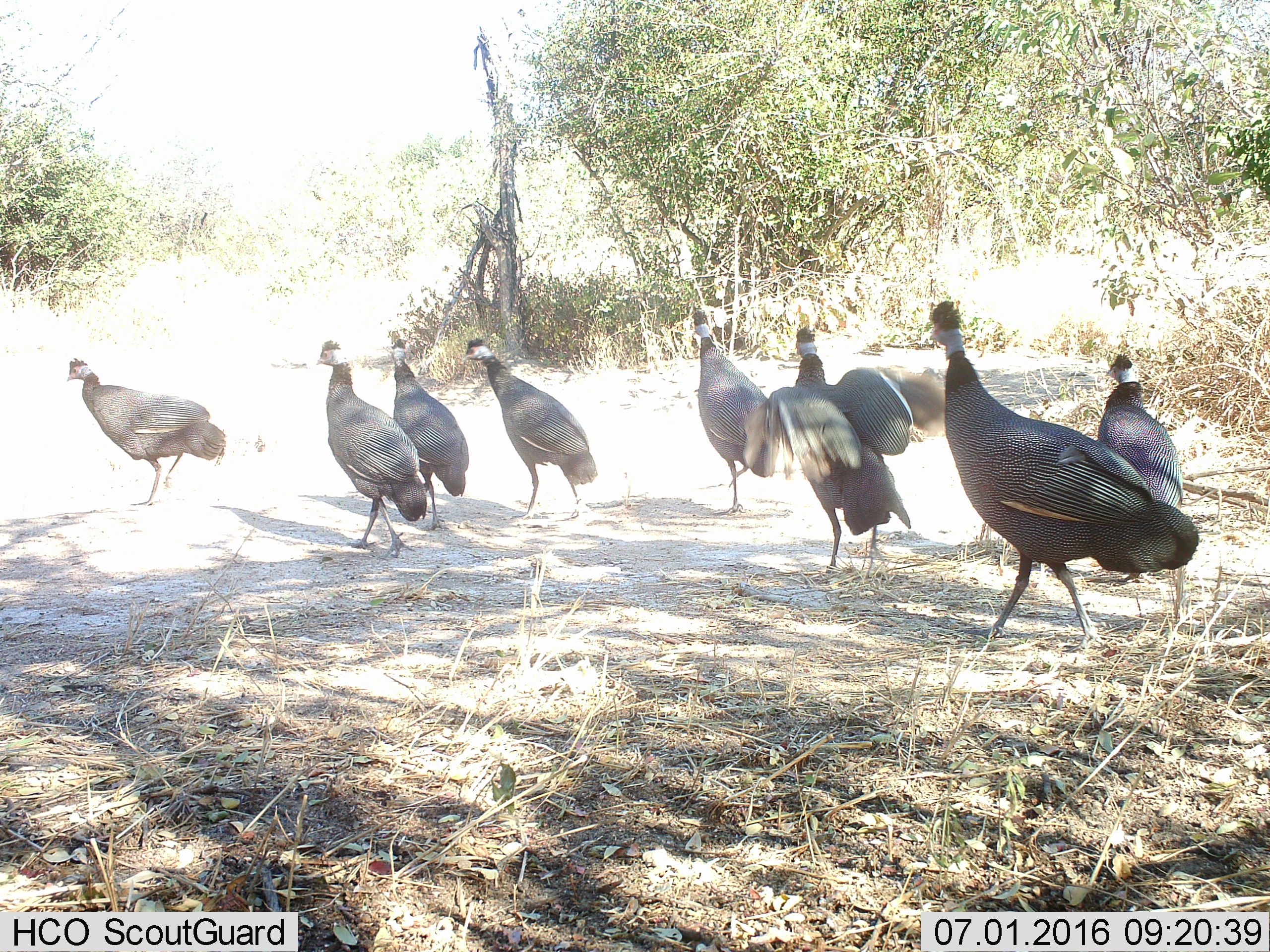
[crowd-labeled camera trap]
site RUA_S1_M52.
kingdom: Animalia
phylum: Chordata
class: Aves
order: Galliformes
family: Numididae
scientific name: Numididae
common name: guineafowl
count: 8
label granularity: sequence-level